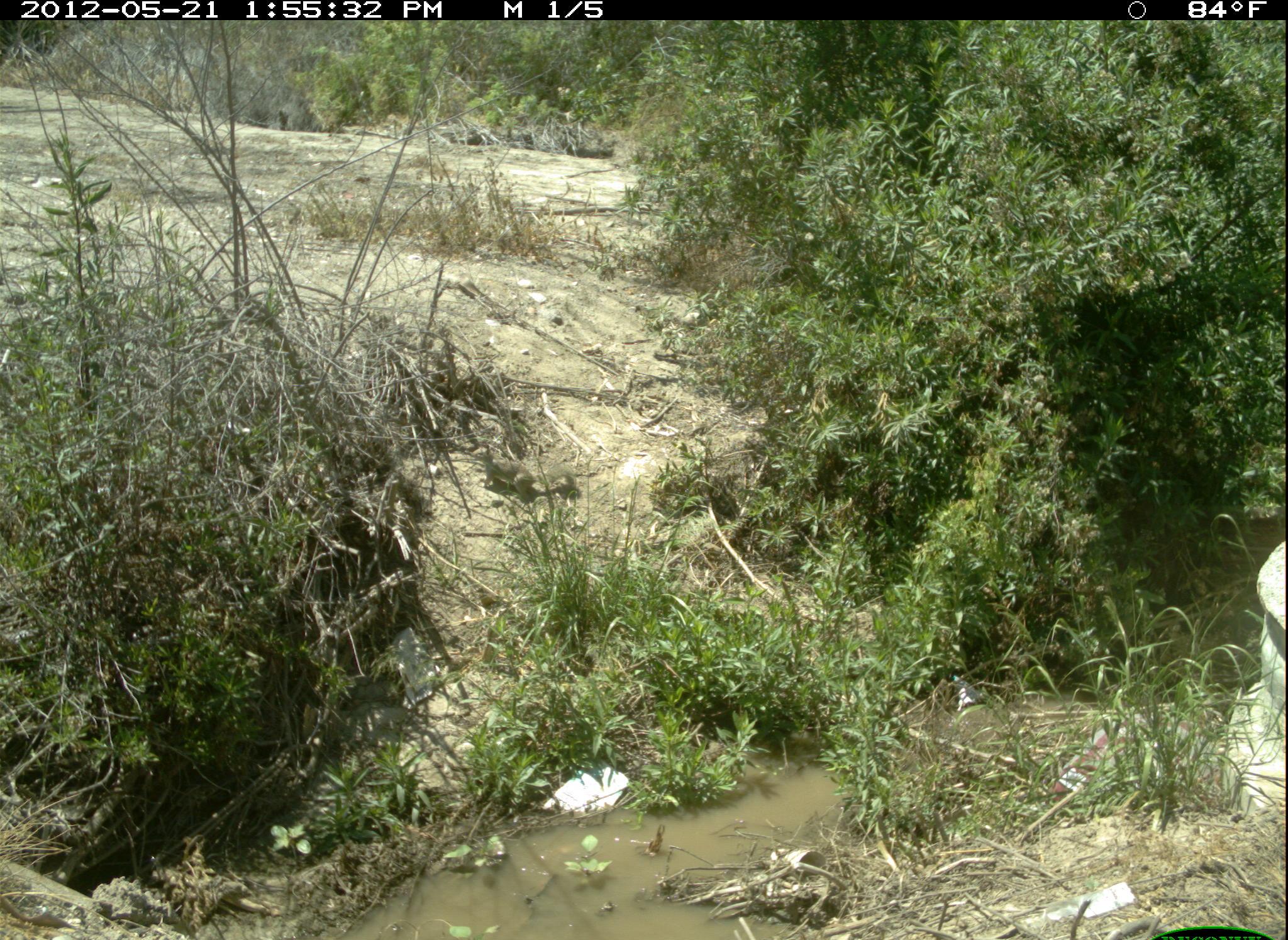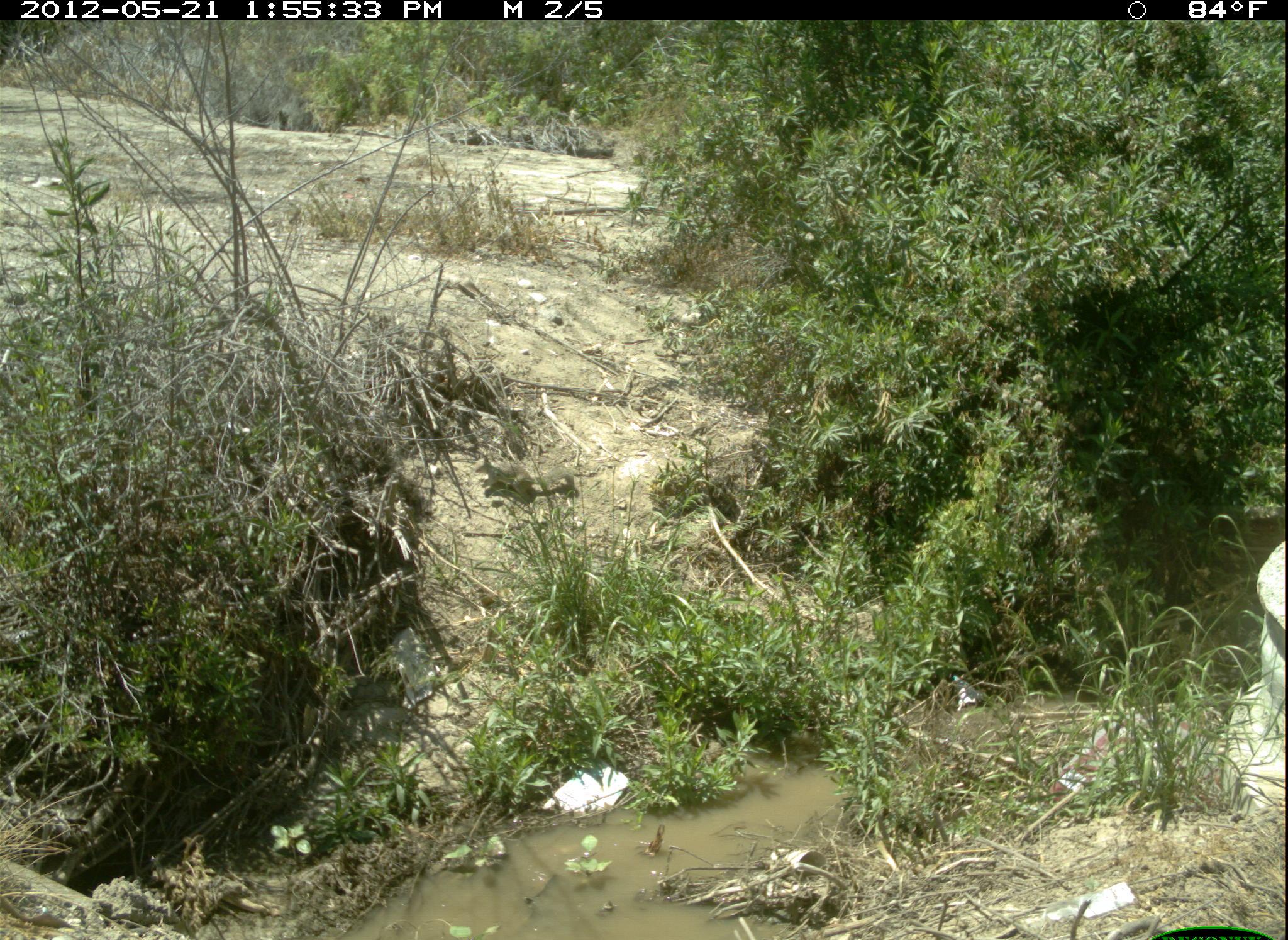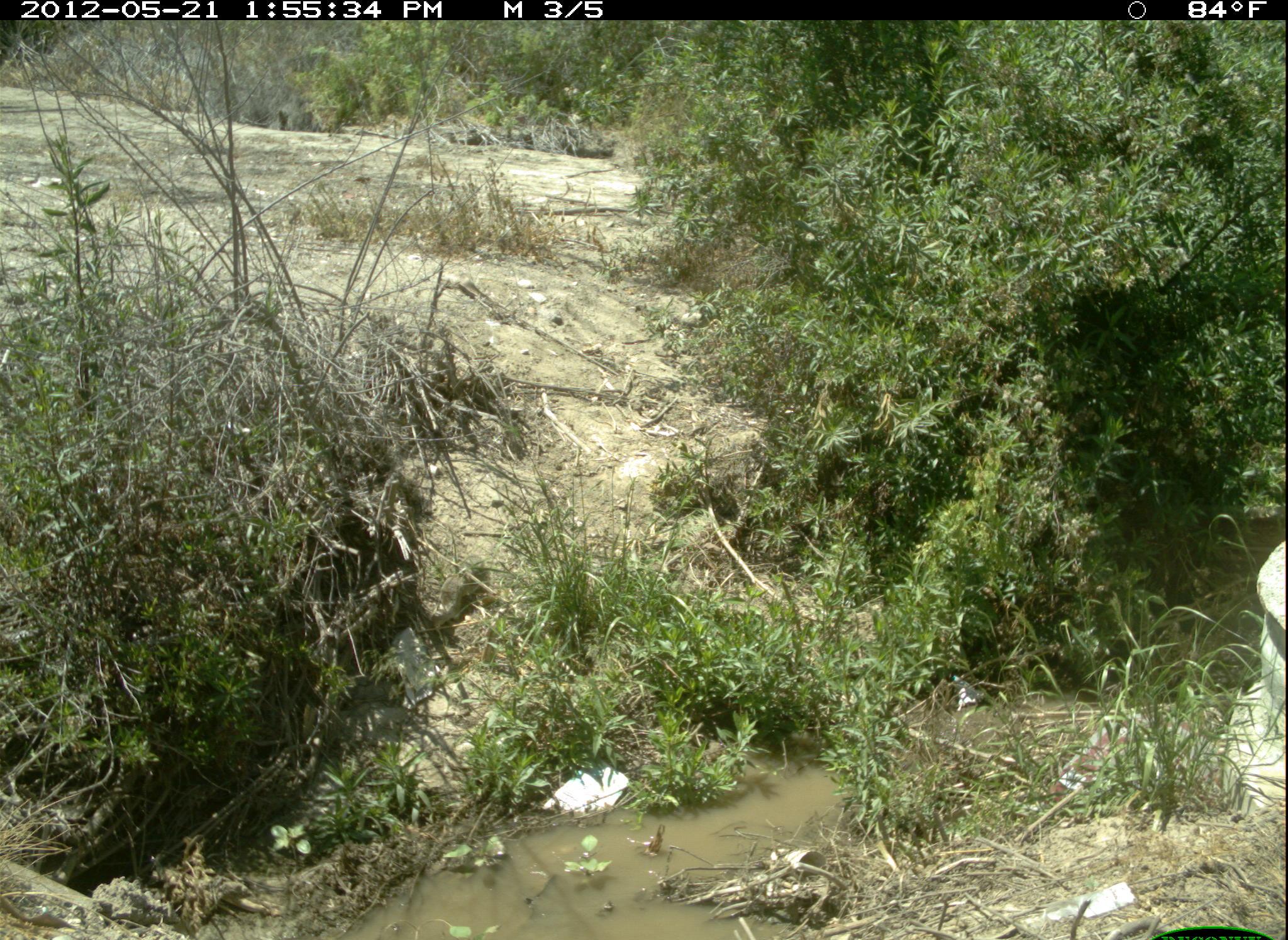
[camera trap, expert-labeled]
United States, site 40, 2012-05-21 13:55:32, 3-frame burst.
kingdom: Animalia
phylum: Chordata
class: Mammalia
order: Rodentia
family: Sciuridae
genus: Sciurus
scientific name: Sciurus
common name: squirrel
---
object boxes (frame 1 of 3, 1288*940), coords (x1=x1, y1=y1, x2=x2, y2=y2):
squirrel: (x1=470, y1=438, x2=583, y2=512)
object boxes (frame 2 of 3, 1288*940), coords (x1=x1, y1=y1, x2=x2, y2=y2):
squirrel: (x1=472, y1=440, x2=581, y2=511)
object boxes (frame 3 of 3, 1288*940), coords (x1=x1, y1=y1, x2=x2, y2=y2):
squirrel: (x1=419, y1=547, x2=500, y2=645)